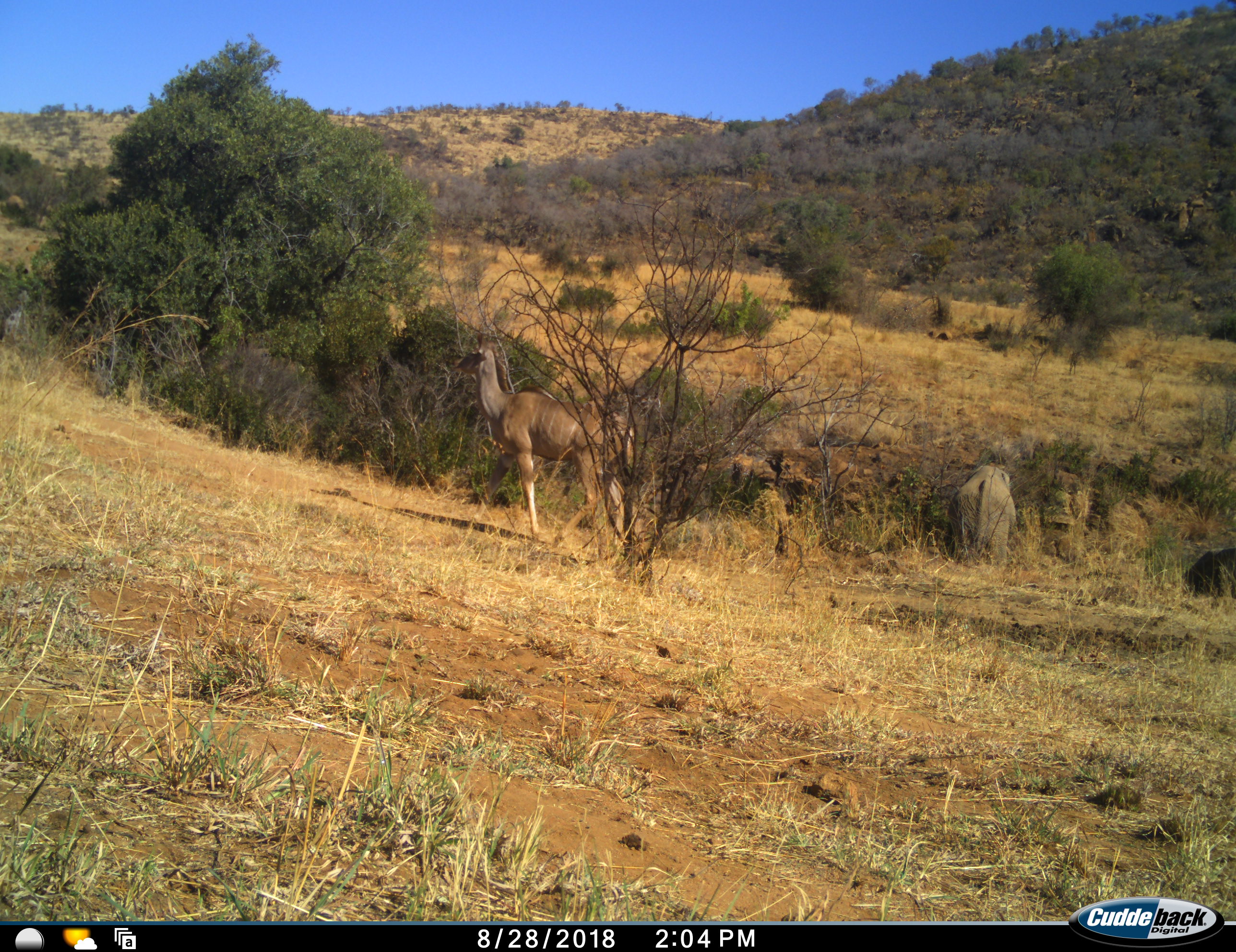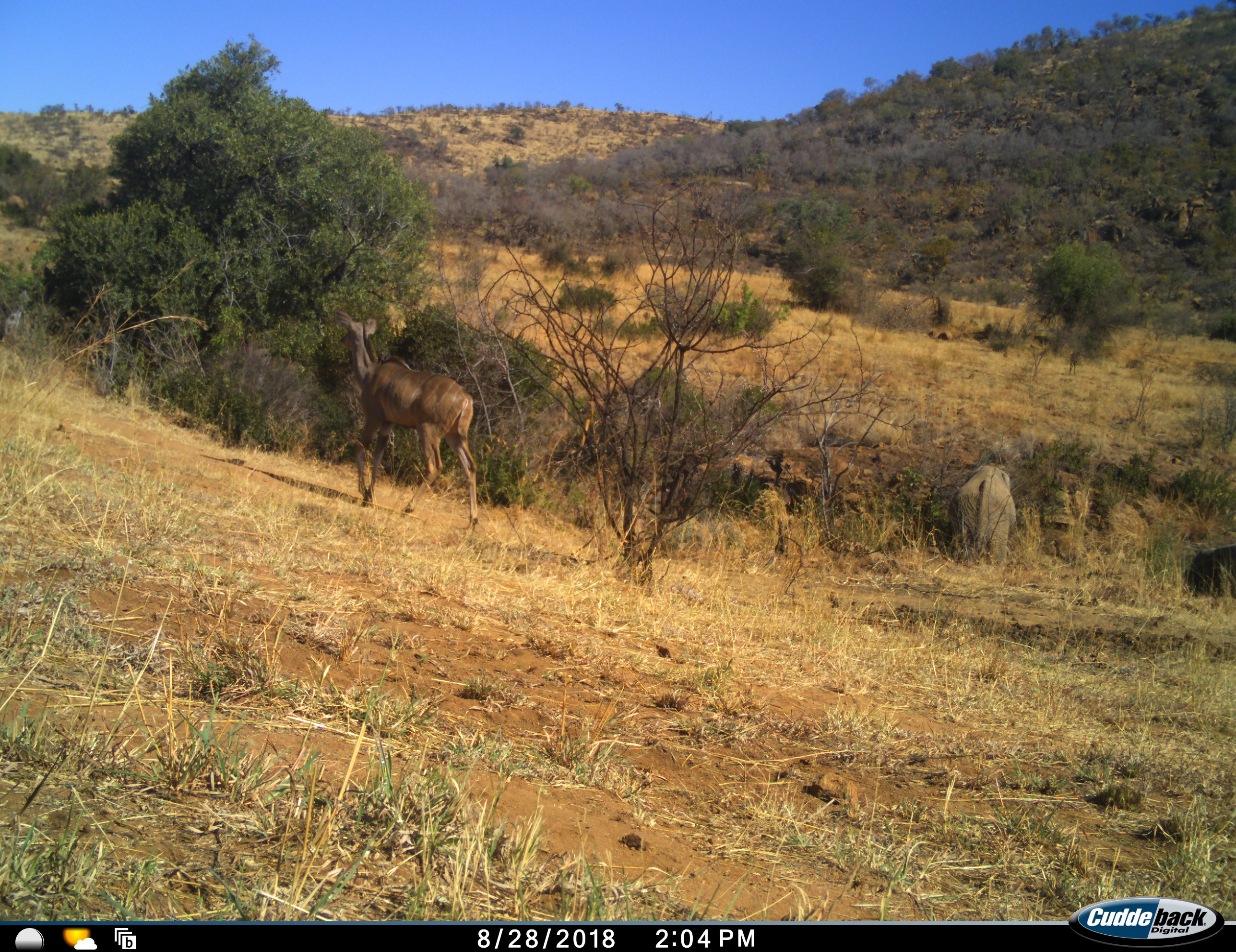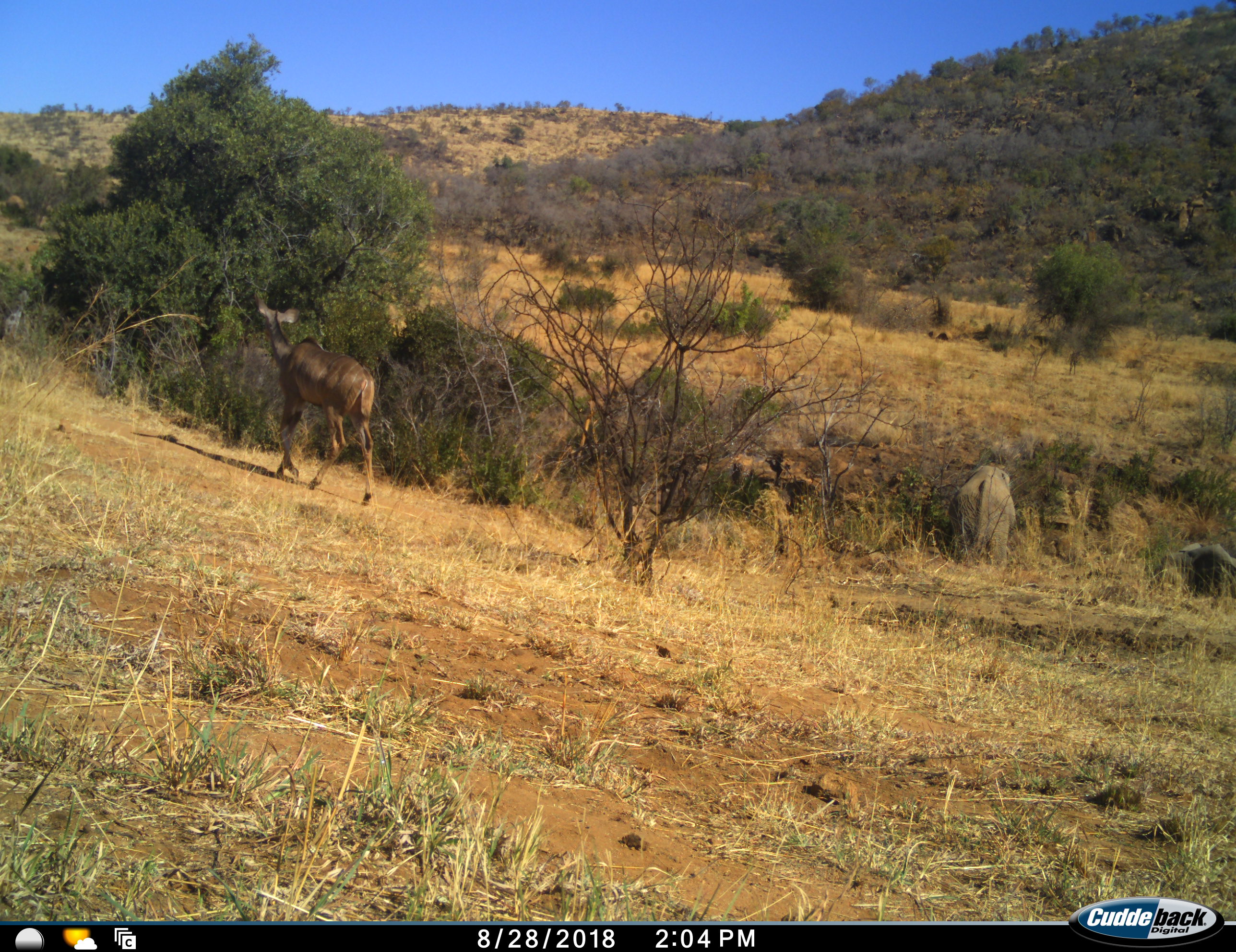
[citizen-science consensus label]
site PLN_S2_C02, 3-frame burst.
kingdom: Animalia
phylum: Chordata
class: Mammalia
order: Proboscidea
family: Elephantidae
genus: Loxodonta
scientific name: Loxodonta africana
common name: african bush elephant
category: elephant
Elephant (african bush elephant) (Loxodonta africana), count 2. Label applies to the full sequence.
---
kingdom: Animalia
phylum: Chordata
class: Mammalia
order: Artiodactyla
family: Bovidae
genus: Tragelaphus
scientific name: Tragelaphus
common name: kudu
Kudu (Tragelaphus), count 1. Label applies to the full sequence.